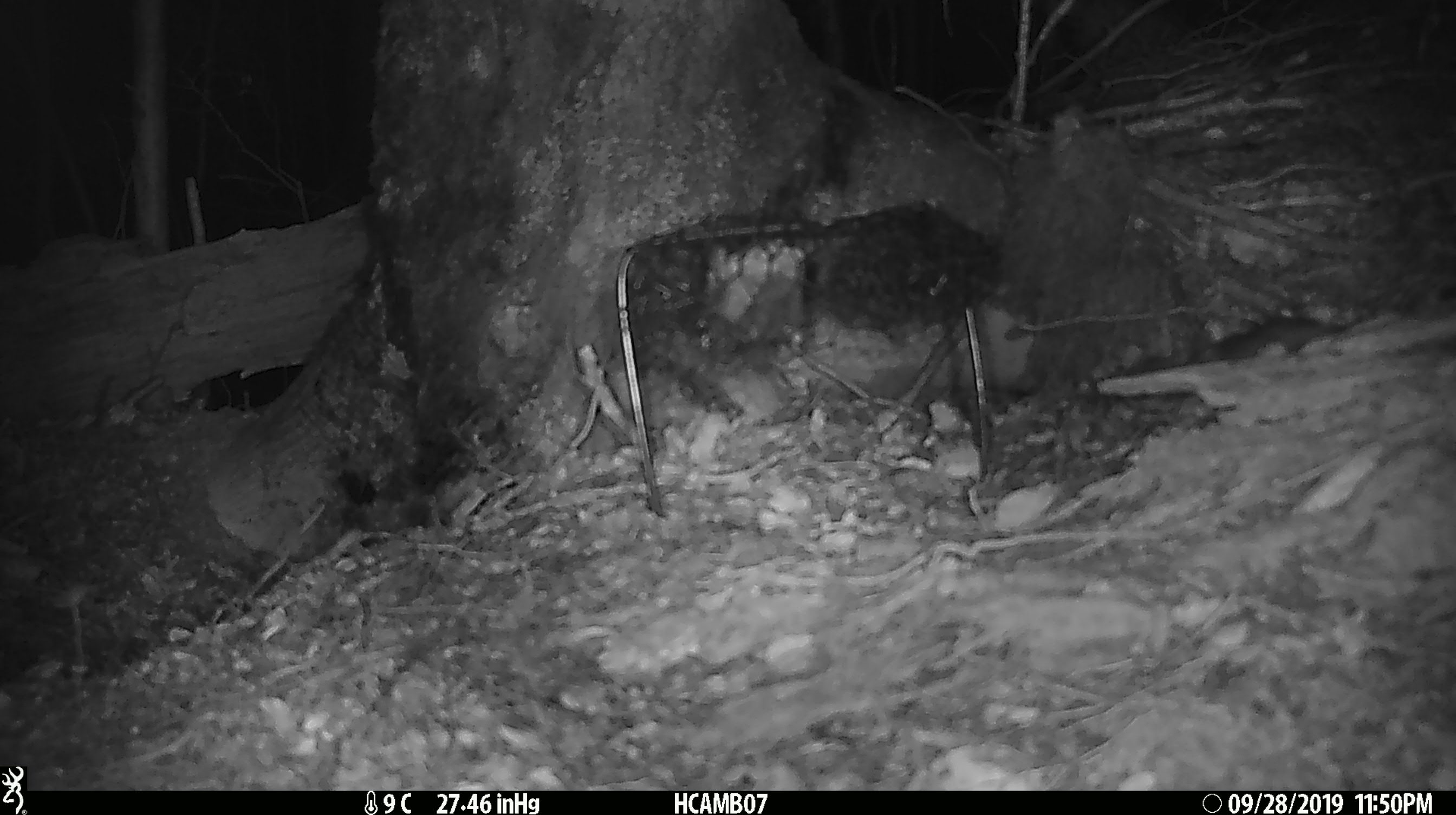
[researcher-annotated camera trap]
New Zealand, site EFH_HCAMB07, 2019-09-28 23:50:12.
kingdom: Animalia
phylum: Chordata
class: Mammalia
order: Rodentia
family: Muridae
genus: Mus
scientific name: Mus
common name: mouse